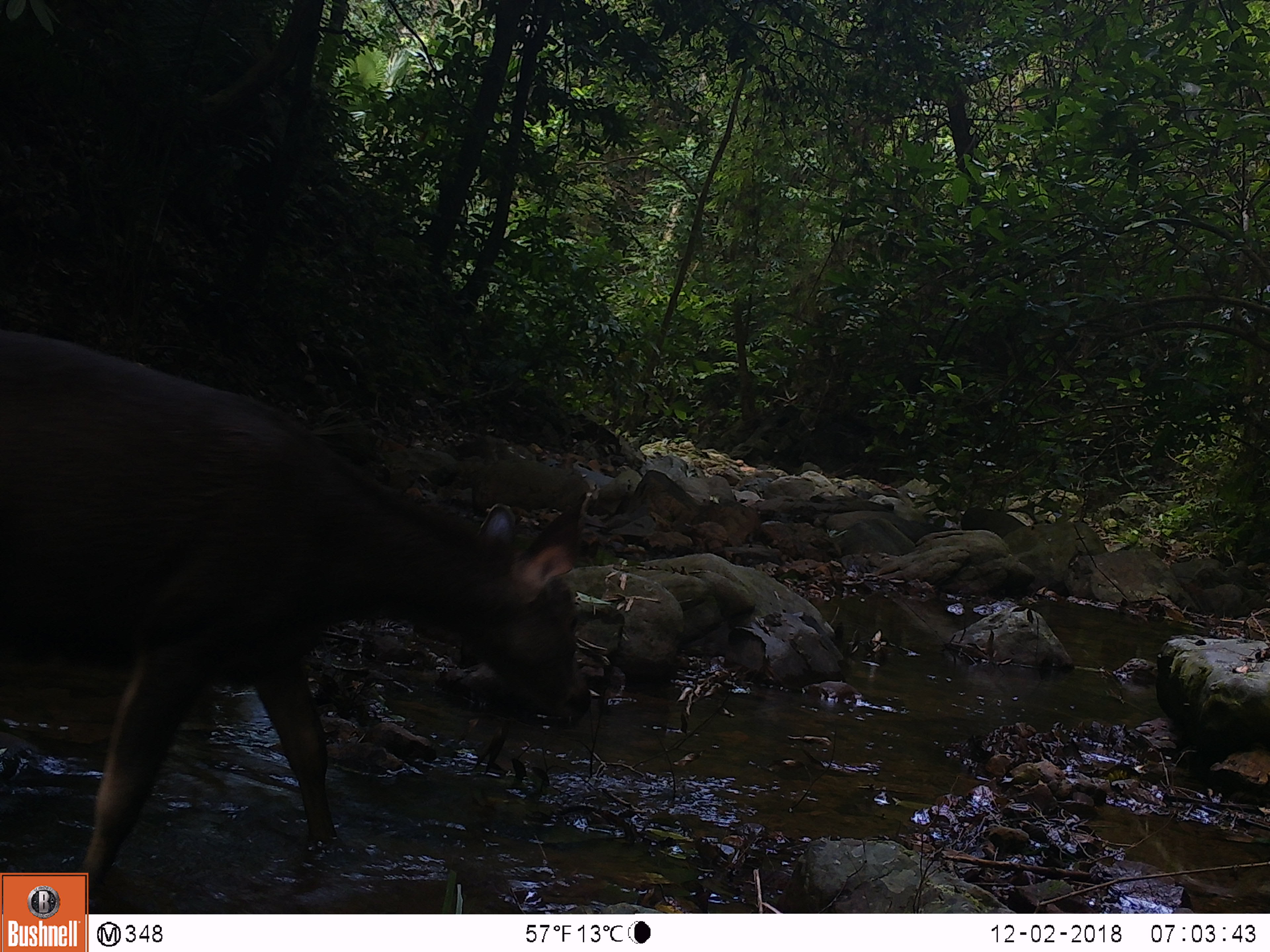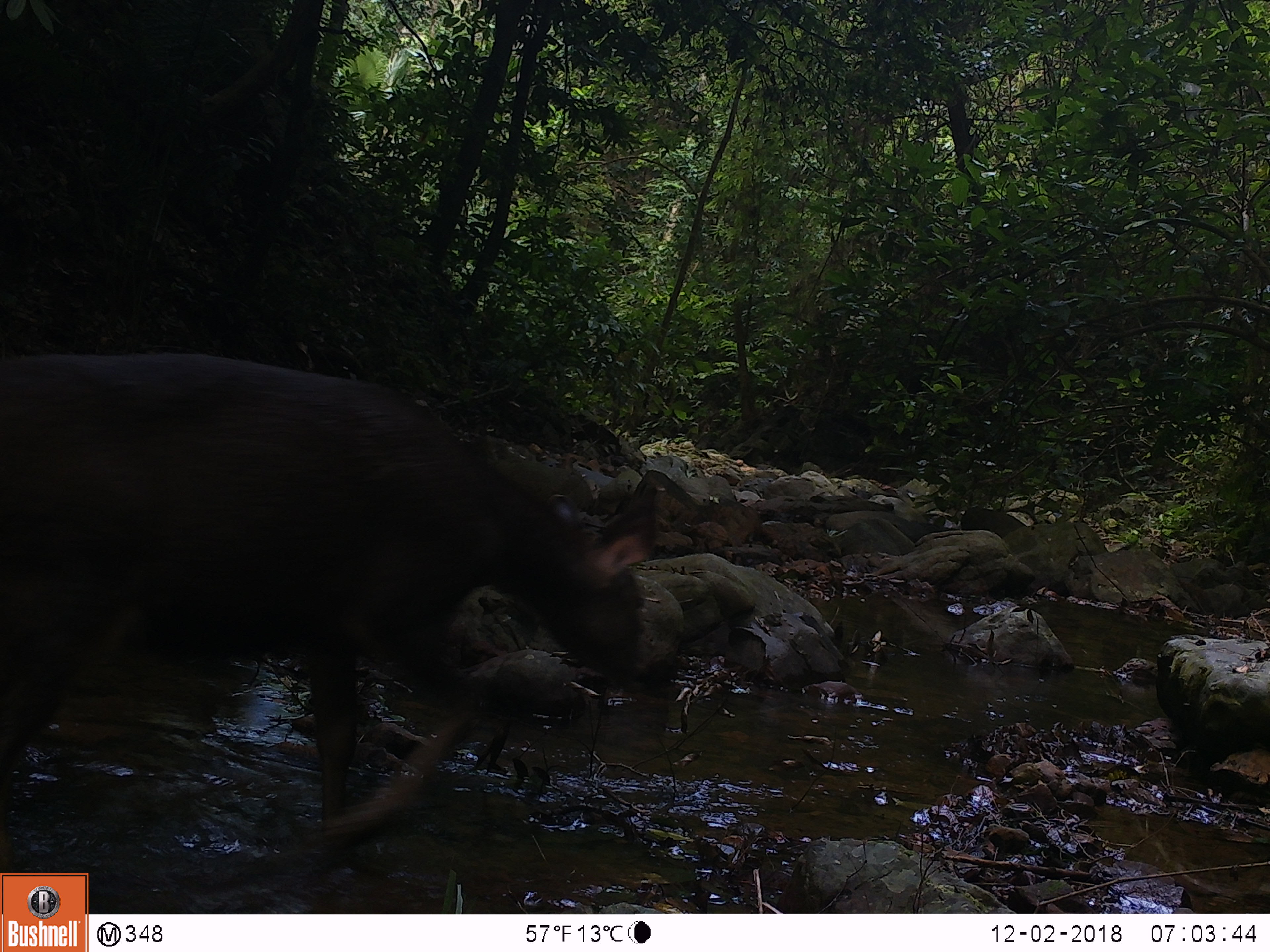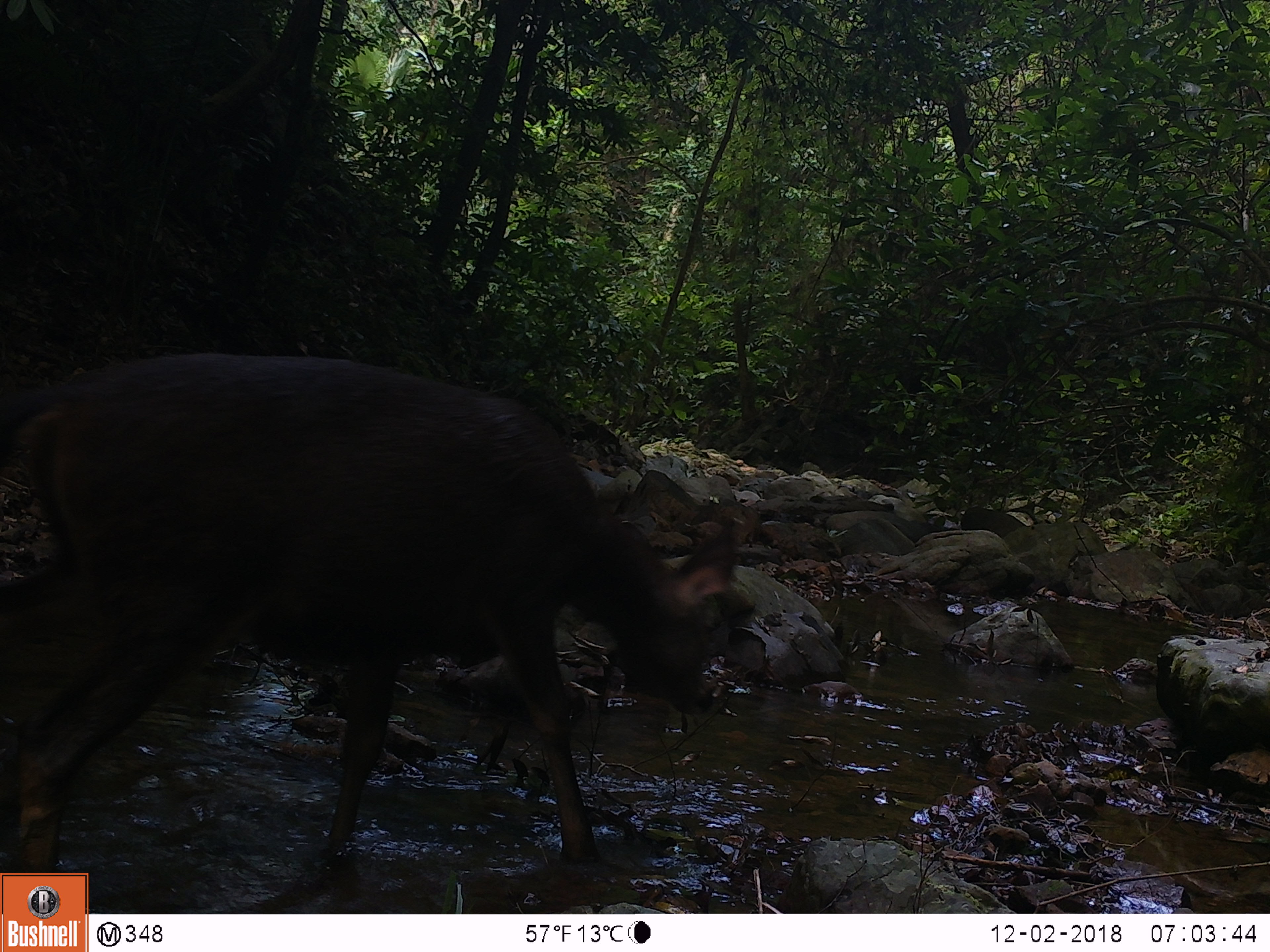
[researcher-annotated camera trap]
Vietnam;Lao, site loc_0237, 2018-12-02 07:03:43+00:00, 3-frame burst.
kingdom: Animalia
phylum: Chordata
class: Mammalia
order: Artiodactyla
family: Cervidae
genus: Rusa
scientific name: Rusa unicolor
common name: sambar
Sambar (Rusa unicolor). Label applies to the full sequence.